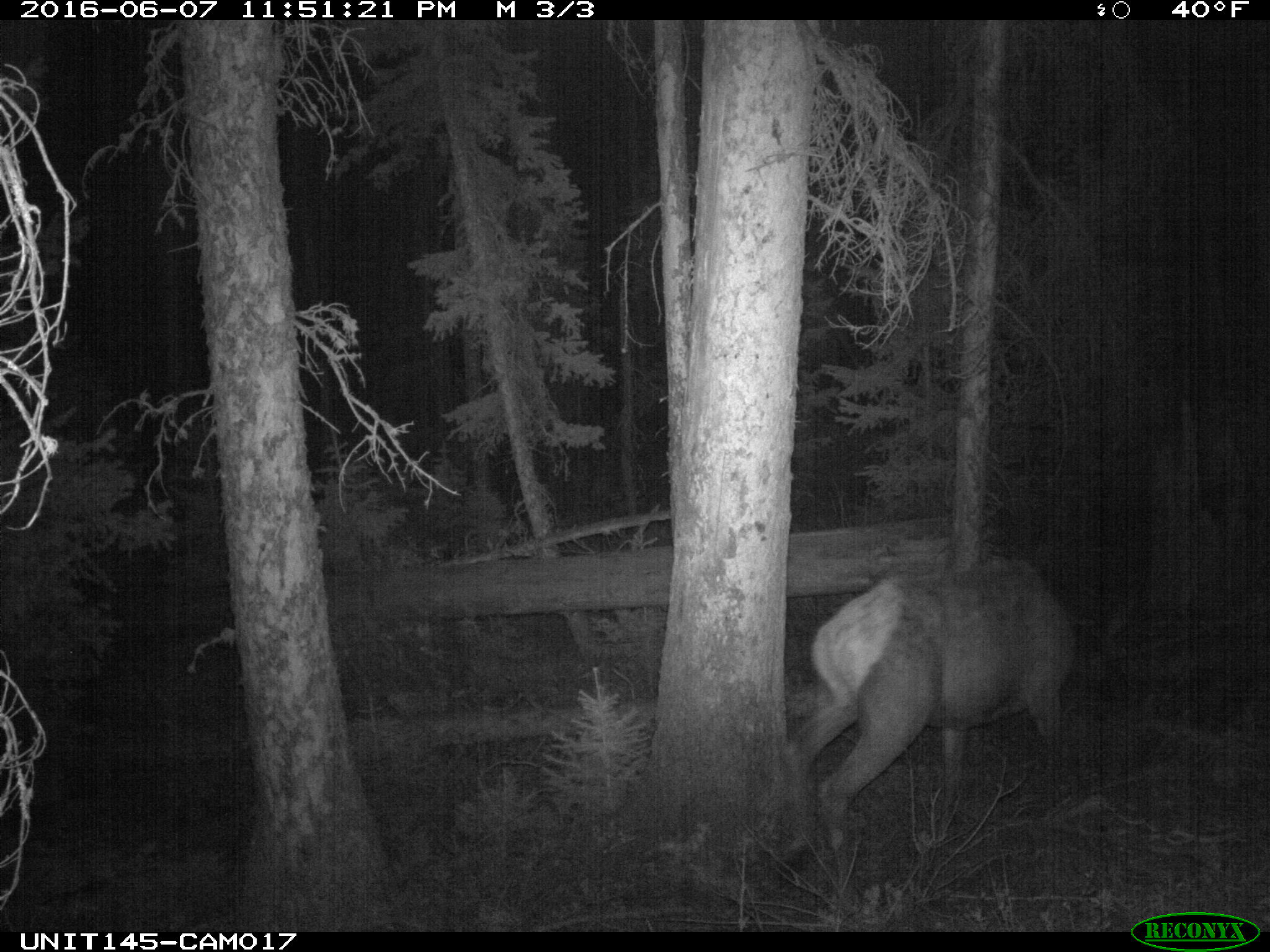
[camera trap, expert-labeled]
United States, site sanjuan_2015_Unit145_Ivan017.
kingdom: Animalia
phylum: Chordata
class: Mammalia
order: Artiodactyla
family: Cervidae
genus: Cervus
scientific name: Cervus elaphus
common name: red deer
Cervus elaphus (red deer).